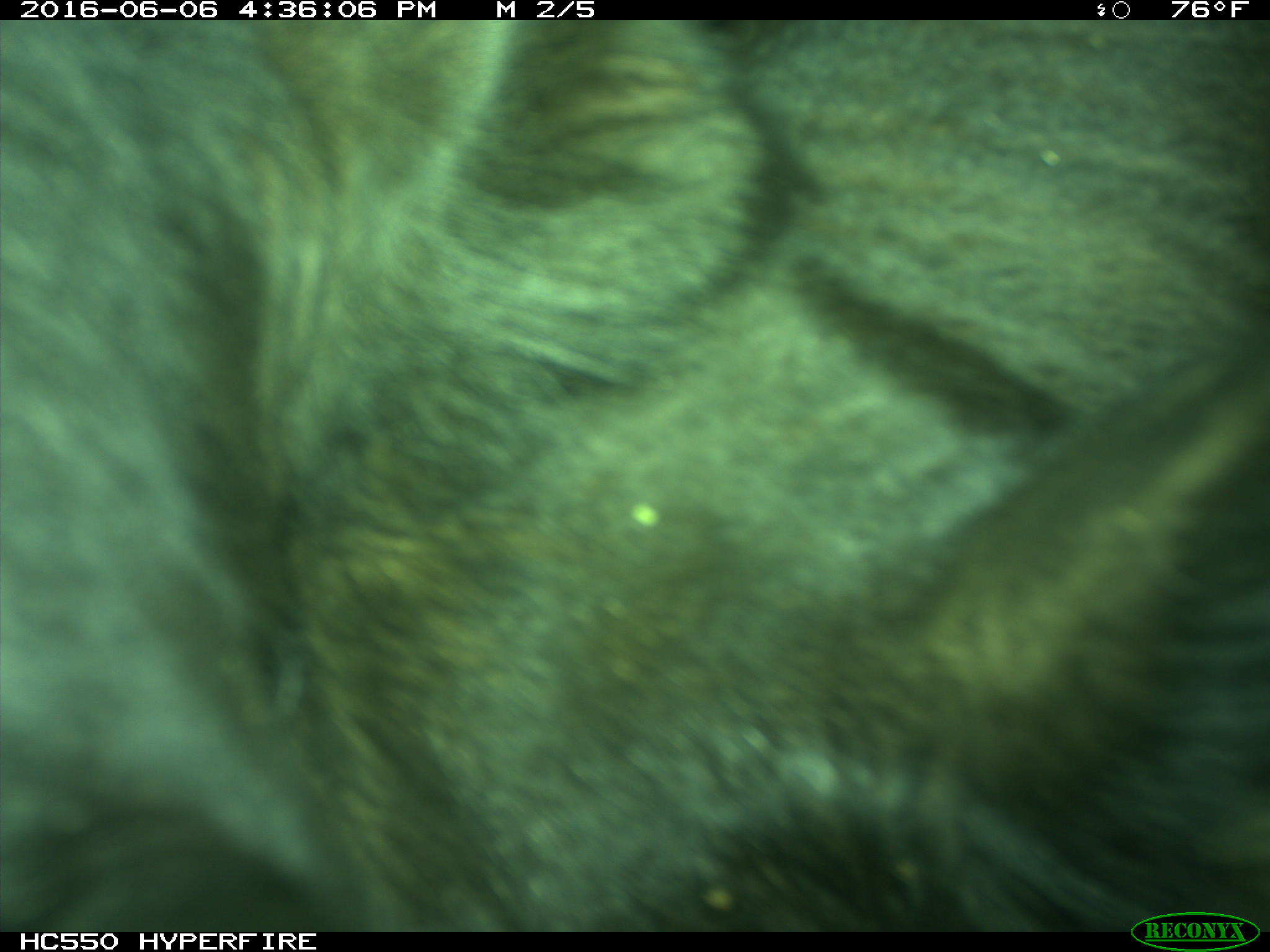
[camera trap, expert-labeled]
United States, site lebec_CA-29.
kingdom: Animalia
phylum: Chordata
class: Mammalia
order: Artiodactyla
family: Bovidae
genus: Bos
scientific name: Bos taurus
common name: domestic cow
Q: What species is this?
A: Bos taurus (domestic cow).